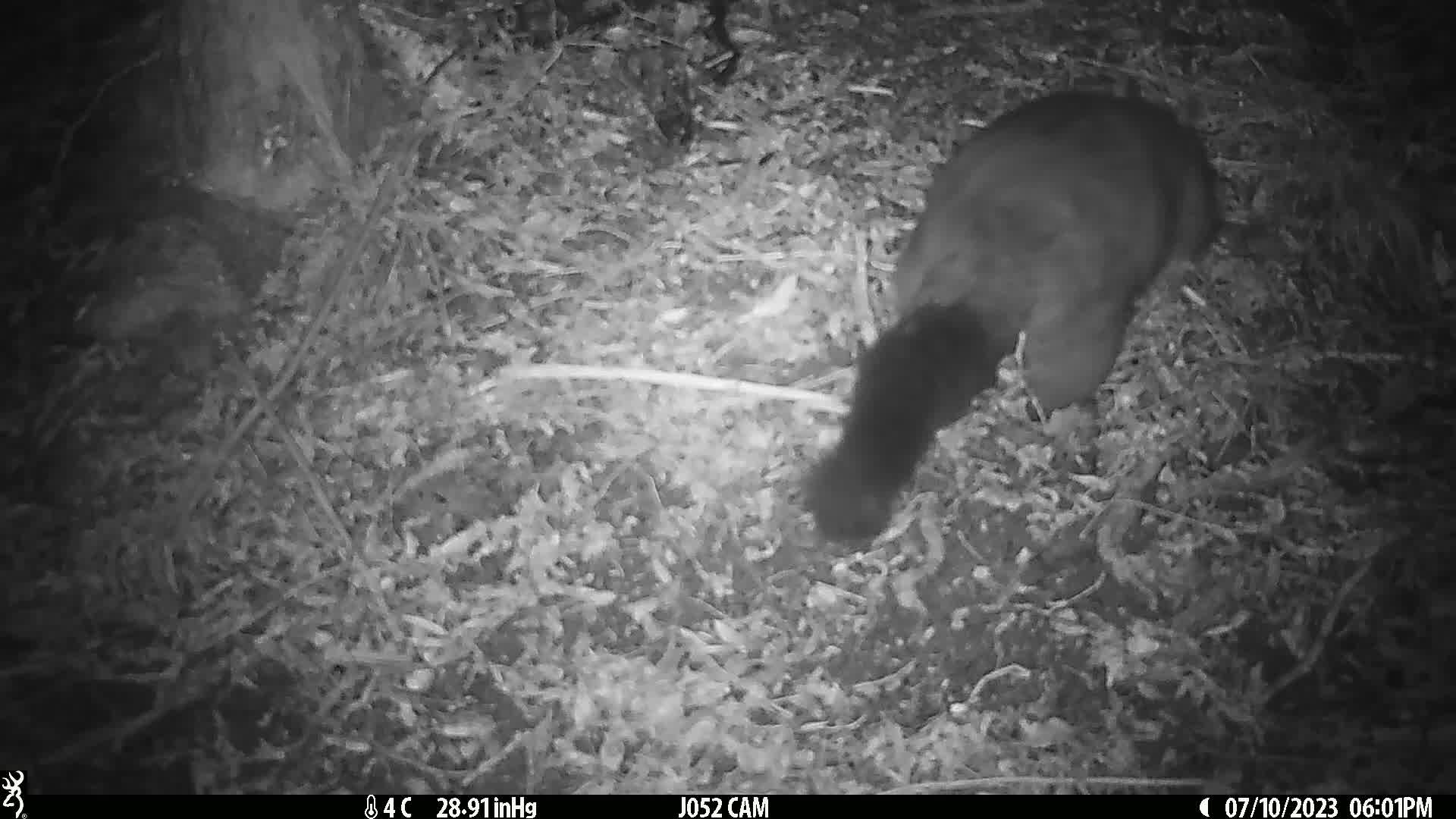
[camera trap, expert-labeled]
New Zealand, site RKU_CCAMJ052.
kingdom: Animalia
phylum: Chordata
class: Mammalia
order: Diprotodontia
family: Phalangeridae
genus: Trichosurus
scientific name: Trichosurus vulpecula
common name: common brushtail possum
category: possum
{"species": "possum (common brushtail possum) (Trichosurus vulpecula)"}